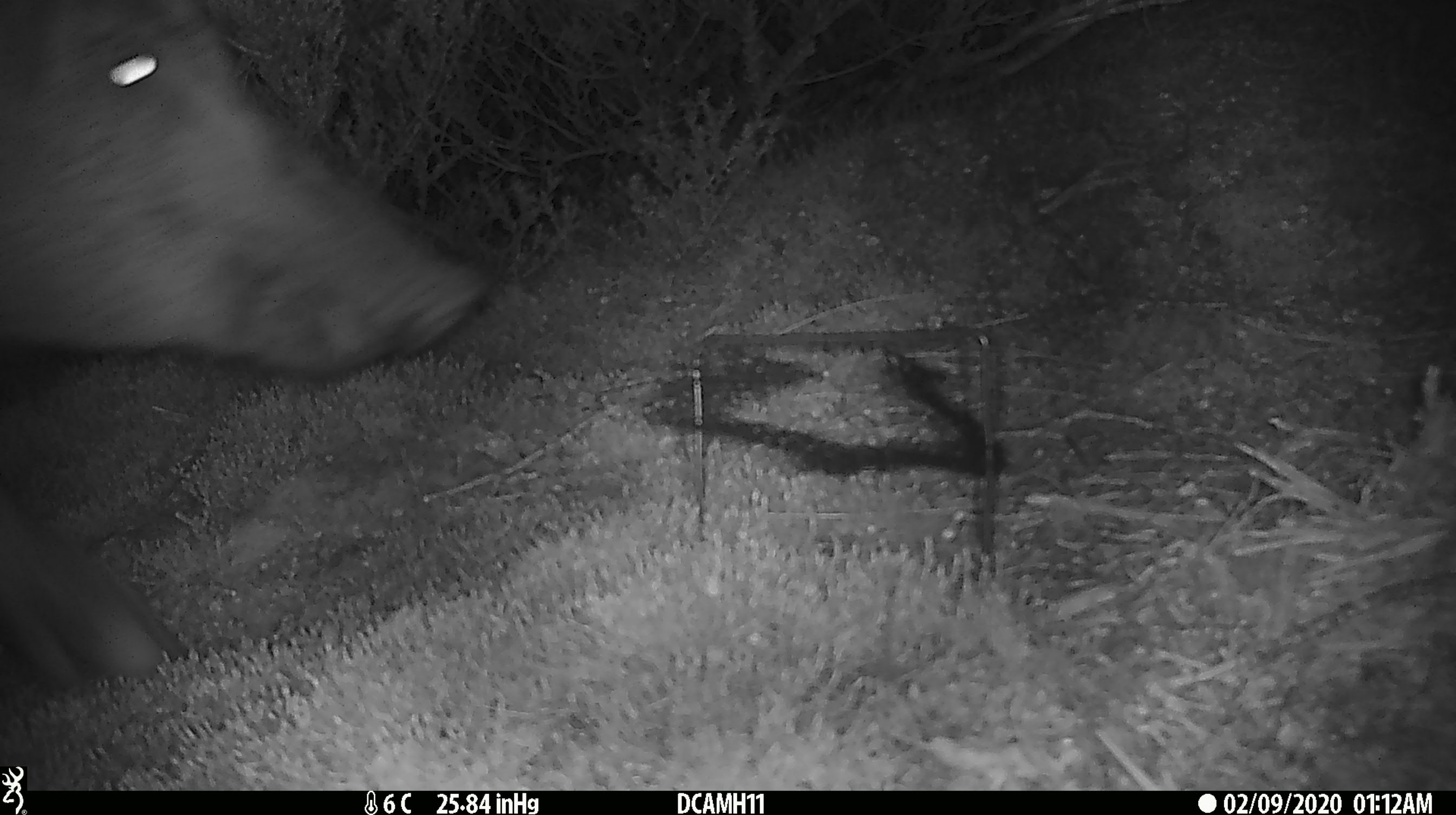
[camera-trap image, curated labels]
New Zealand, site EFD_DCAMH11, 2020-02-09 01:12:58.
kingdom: Animalia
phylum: Chordata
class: Mammalia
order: Artiodactyla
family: Suidae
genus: Sus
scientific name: Sus scrofa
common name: pig